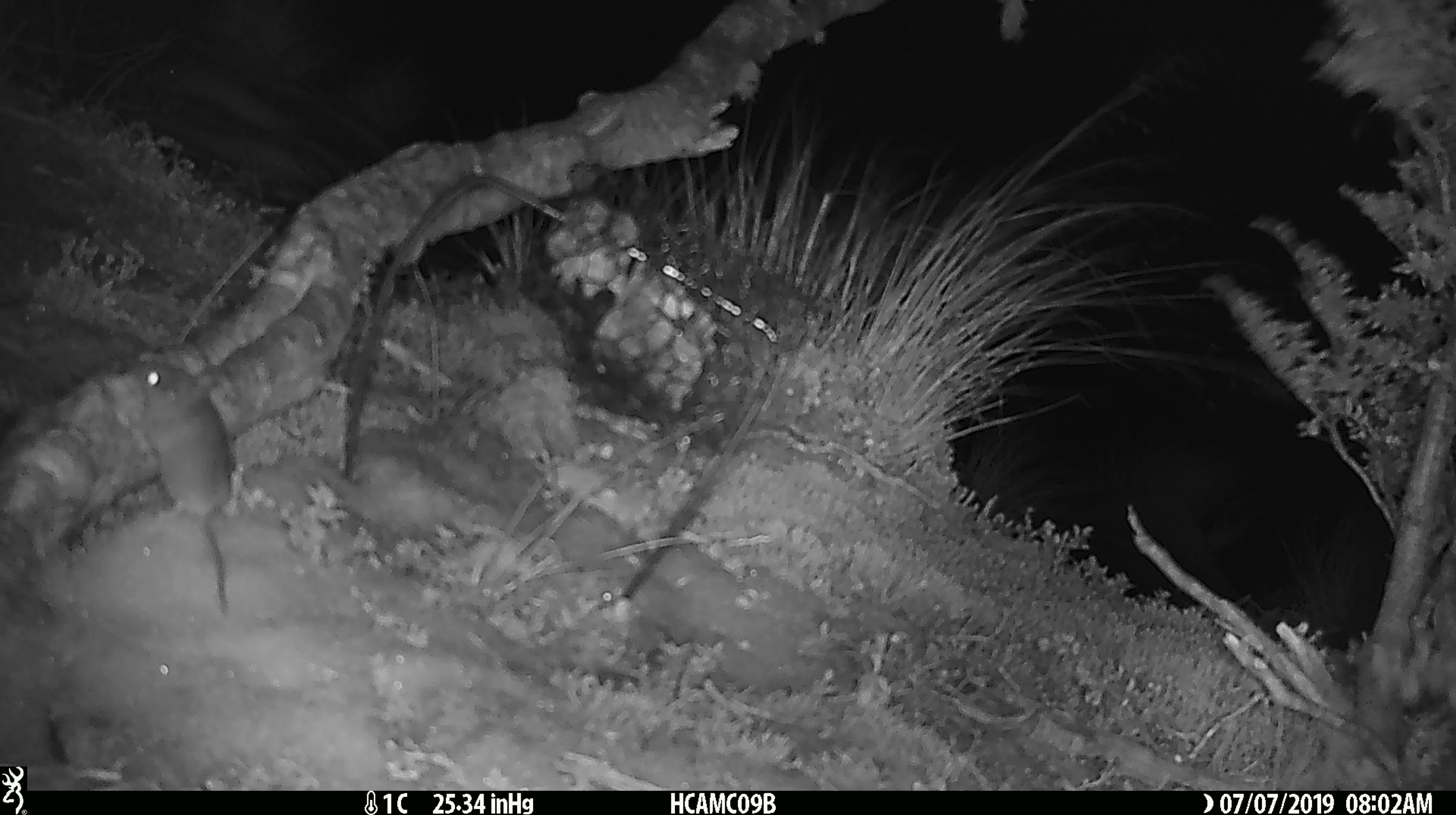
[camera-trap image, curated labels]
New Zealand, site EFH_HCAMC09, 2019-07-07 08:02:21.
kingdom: Animalia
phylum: Chordata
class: Mammalia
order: Rodentia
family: Muridae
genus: Mus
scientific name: Mus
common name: mouse